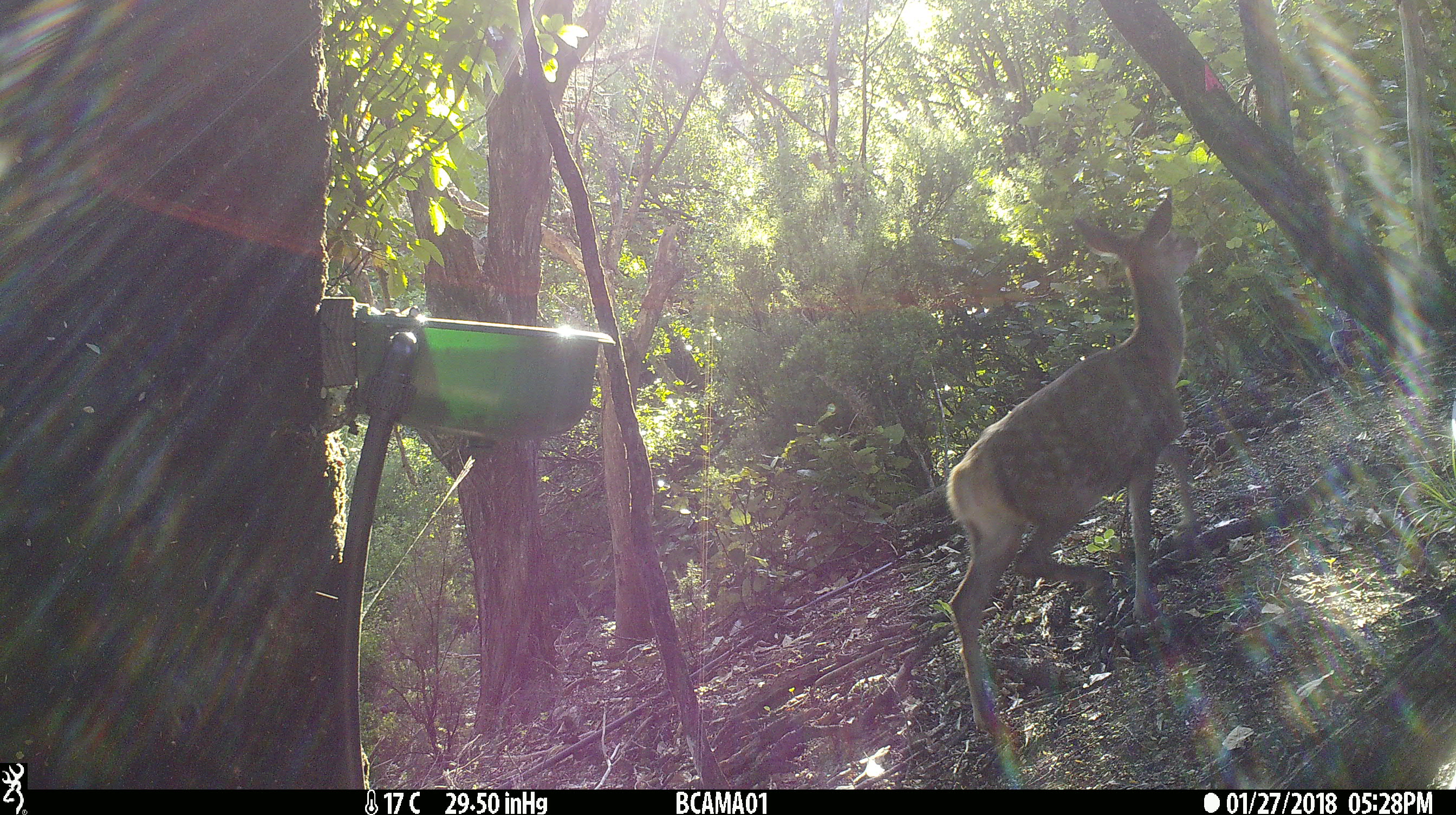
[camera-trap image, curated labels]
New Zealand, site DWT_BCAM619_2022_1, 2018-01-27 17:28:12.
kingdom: Animalia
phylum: Chordata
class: Mammalia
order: Artiodactyla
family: Cervidae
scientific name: Cervidae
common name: deer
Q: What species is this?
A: Deer (Cervidae).